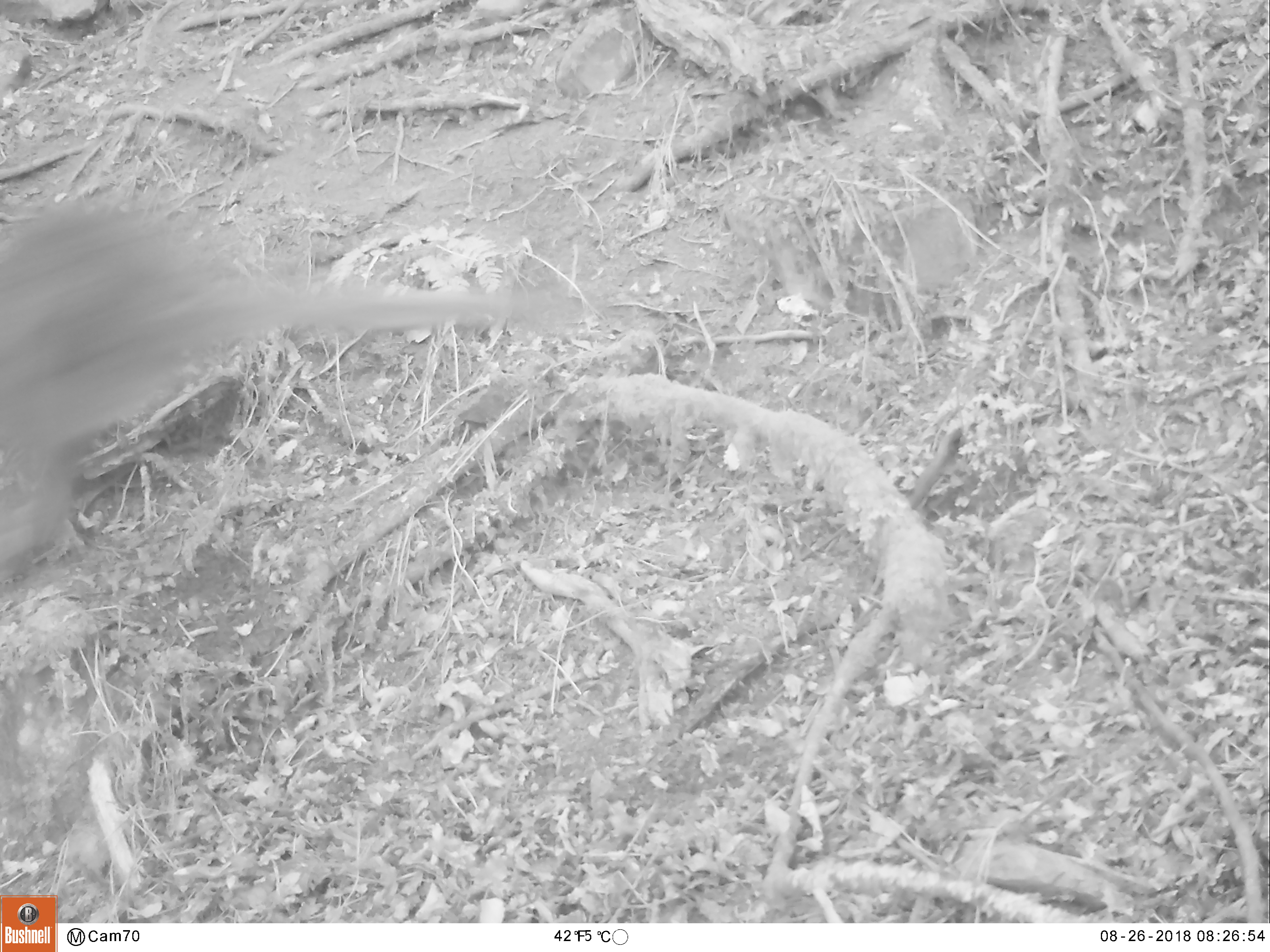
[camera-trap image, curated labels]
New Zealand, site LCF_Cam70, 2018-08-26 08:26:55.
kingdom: Animalia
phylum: Chordata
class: Mammalia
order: Diprotodontia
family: Macropodidae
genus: Notamacropus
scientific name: Notamacropus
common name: wallaby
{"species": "wallaby (Notamacropus)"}